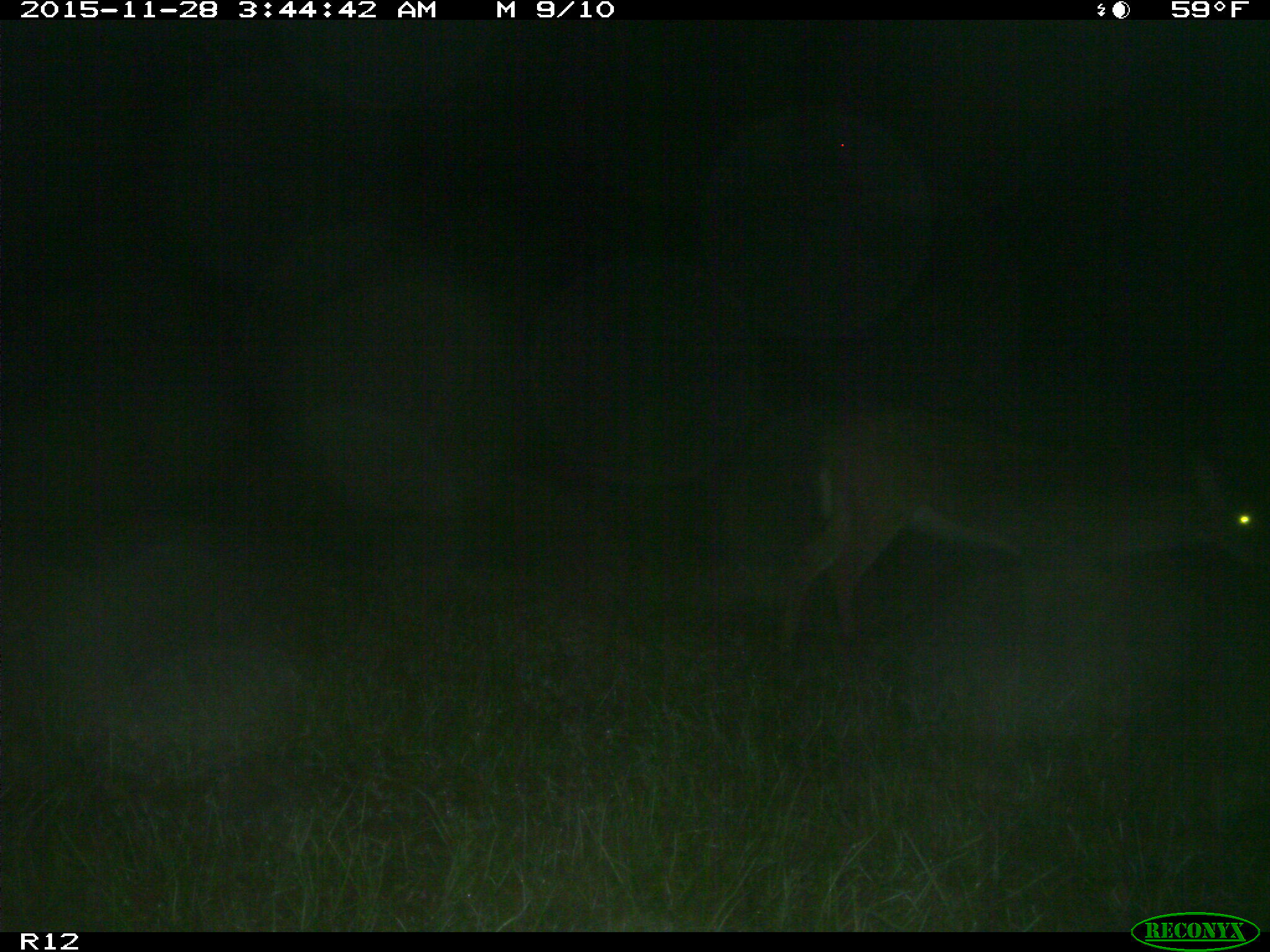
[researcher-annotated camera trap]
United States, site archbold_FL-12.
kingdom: Animalia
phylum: Chordata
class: Mammalia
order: Artiodactyla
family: Cervidae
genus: Odocoileus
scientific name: Odocoileus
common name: deer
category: unidentified deer